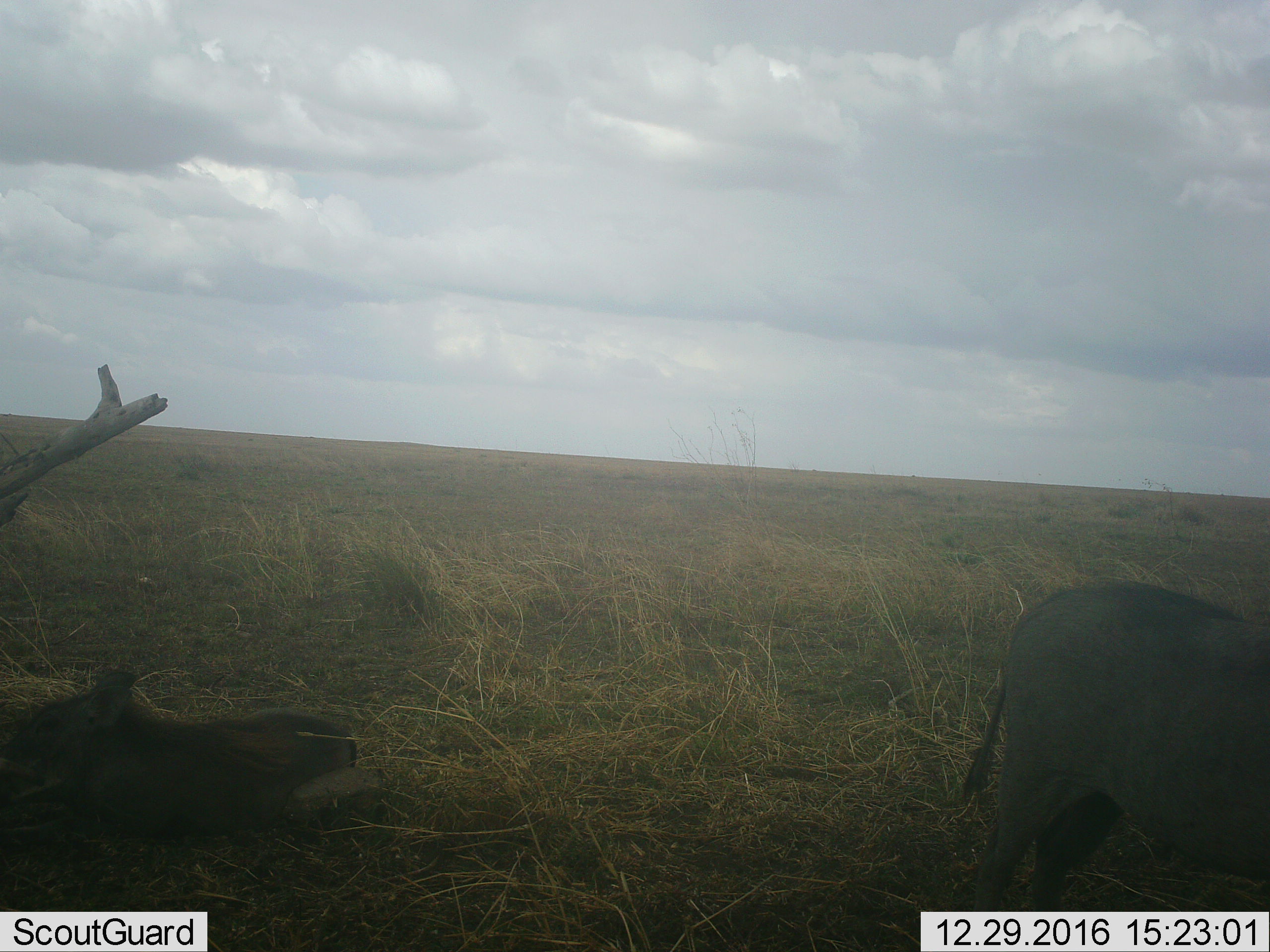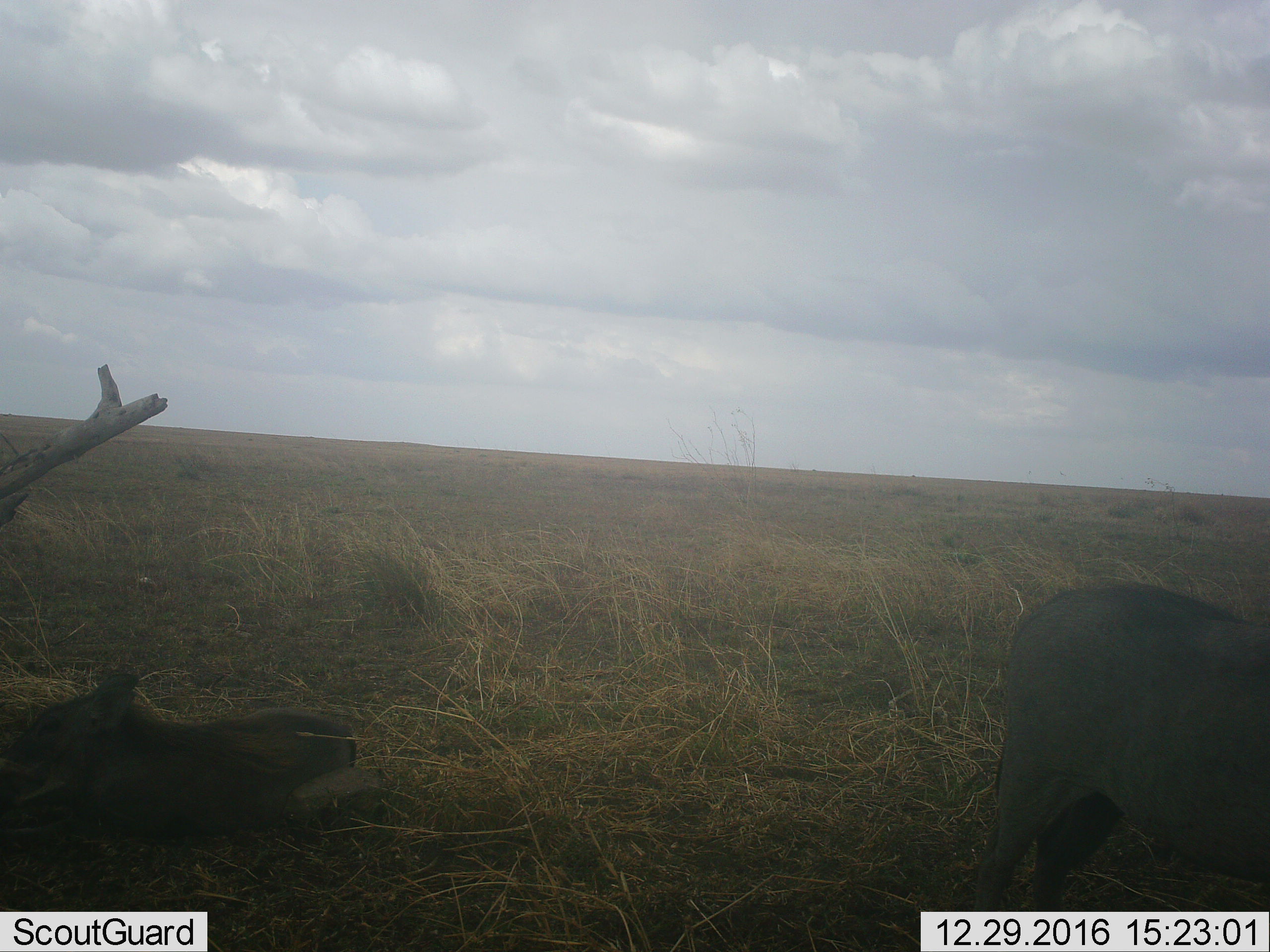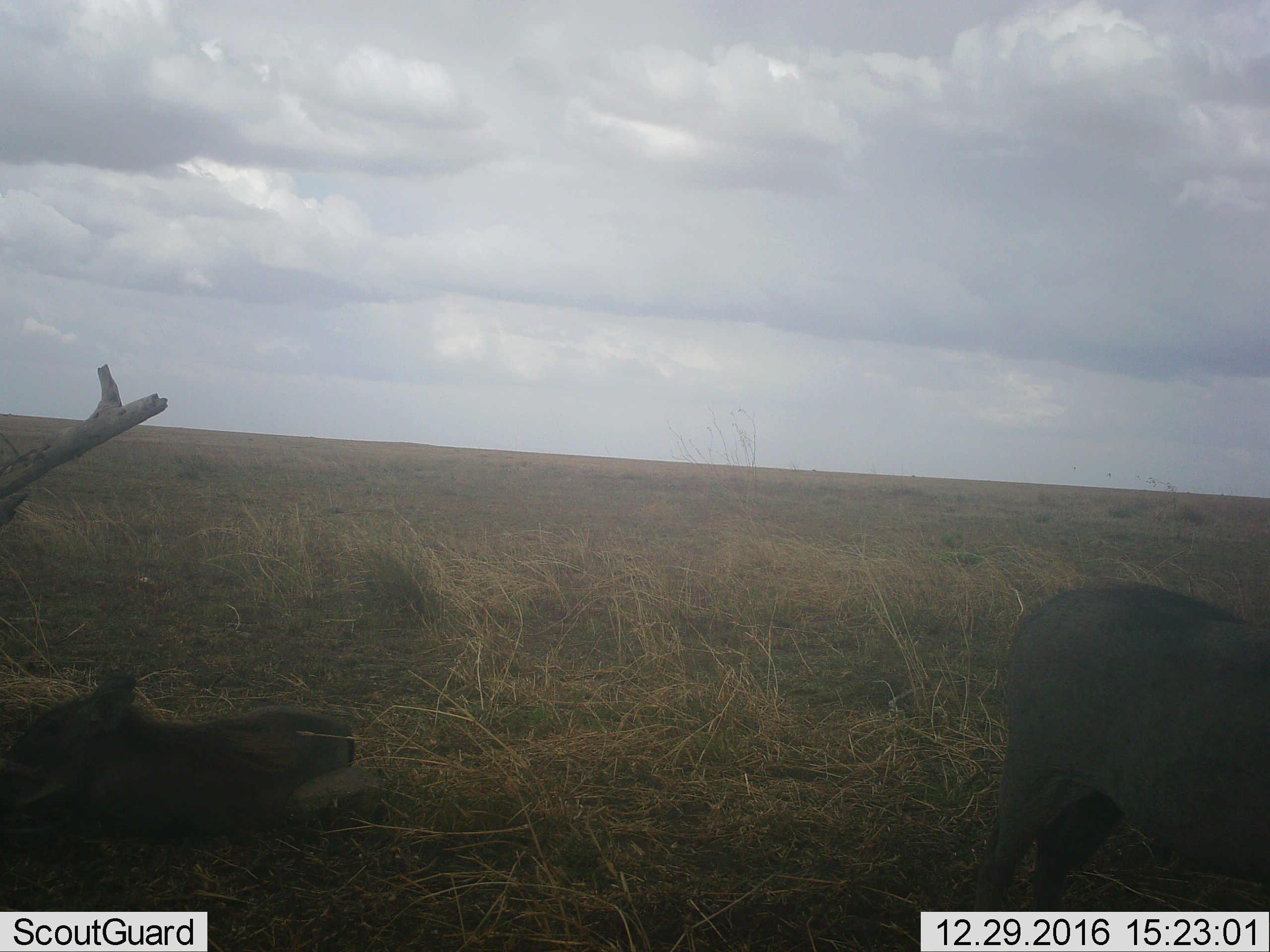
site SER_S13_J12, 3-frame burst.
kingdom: Animalia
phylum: Chordata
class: Mammalia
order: Artiodactyla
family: Suidae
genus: Phacochoerus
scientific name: Phacochoerus africanus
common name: warthog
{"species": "warthog (Phacochoerus africanus)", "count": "2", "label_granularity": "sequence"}